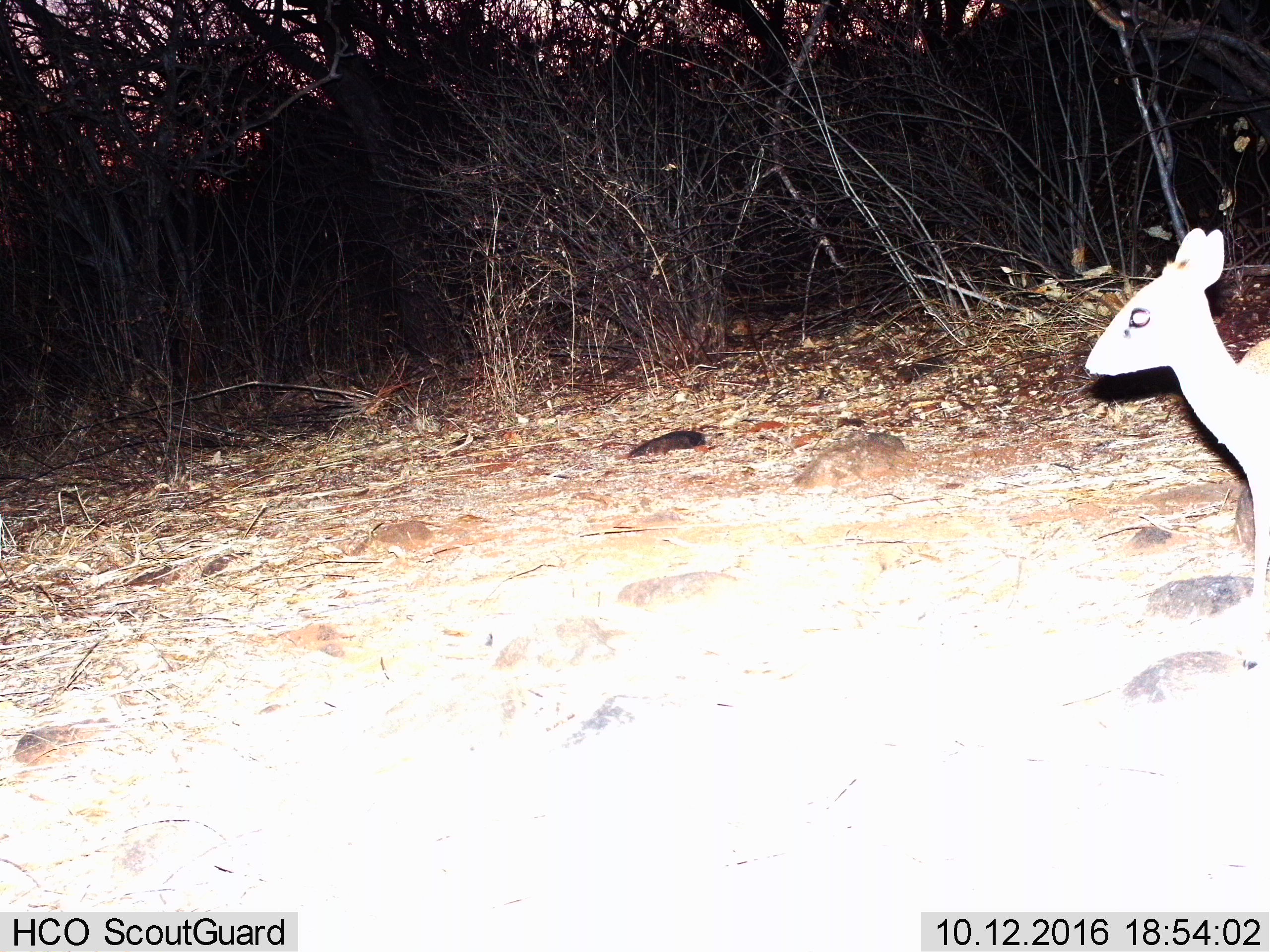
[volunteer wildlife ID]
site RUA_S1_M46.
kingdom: Animalia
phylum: Chordata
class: Mammalia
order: Artiodactyla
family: Bovidae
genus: Madoqua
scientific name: Madoqua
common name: dik-dik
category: dikdik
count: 1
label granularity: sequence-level